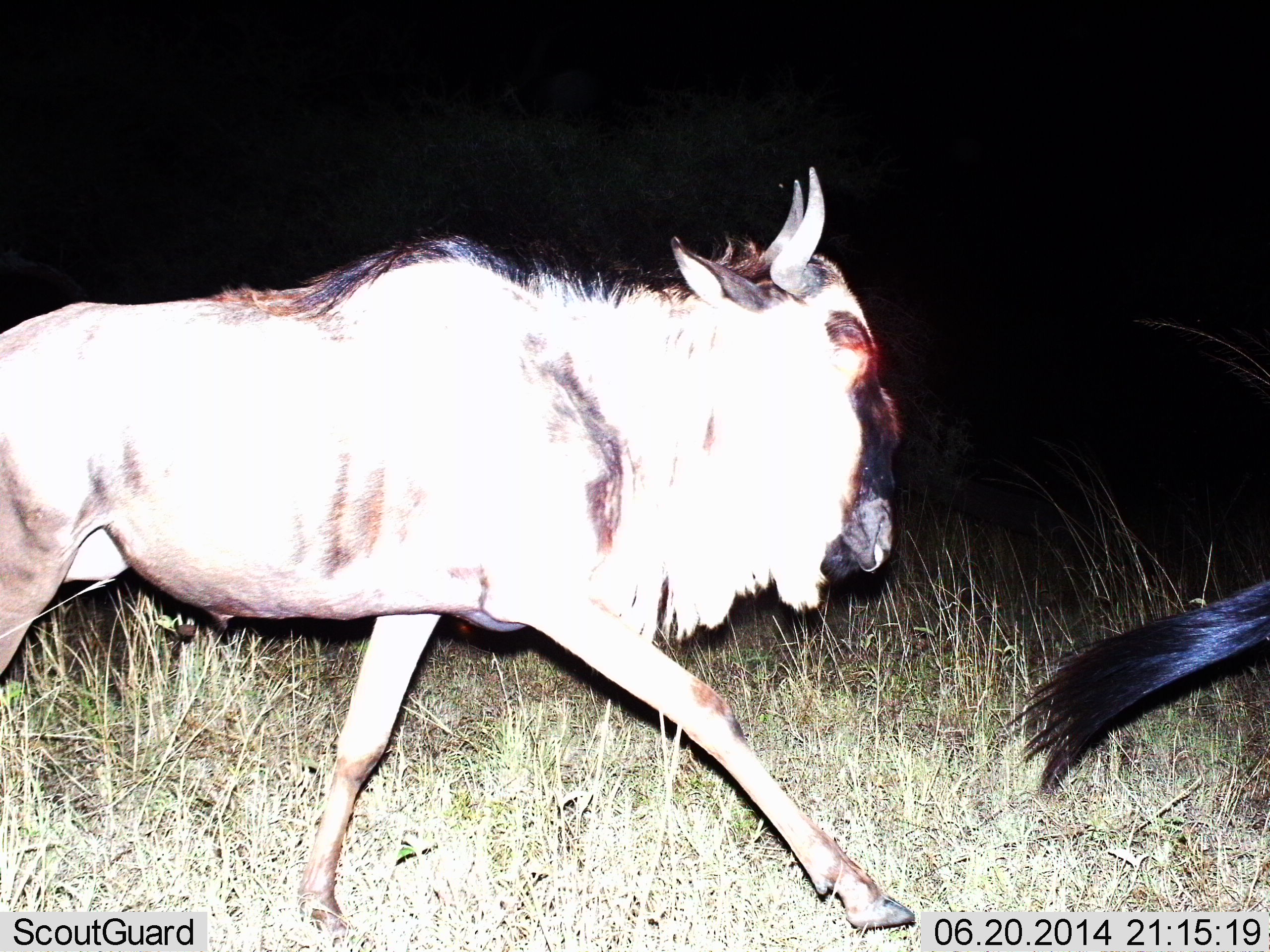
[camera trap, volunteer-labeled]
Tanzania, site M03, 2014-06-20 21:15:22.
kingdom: Animalia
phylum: Chordata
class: Mammalia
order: Artiodactyla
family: Bovidae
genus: Connochaetes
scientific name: Connochaetes taurinus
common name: blue wildebeest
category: wildebeest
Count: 2.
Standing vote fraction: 0%.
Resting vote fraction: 0%.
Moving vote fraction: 100%.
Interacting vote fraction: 0%.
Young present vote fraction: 0%.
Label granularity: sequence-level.